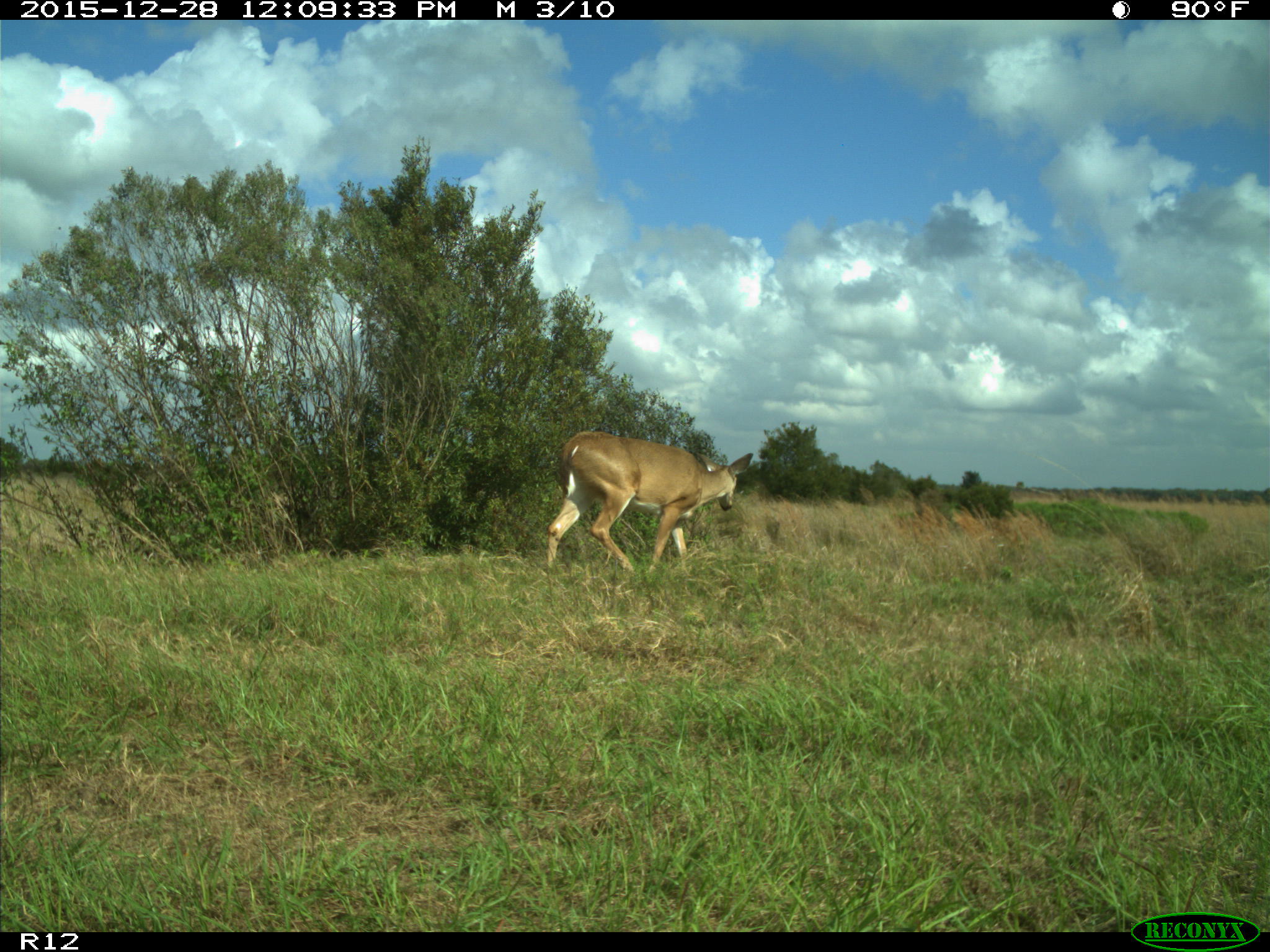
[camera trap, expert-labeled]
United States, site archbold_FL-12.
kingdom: Animalia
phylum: Chordata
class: Mammalia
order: Artiodactyla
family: Cervidae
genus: Odocoileus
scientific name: Odocoileus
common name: deer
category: unidentified deer